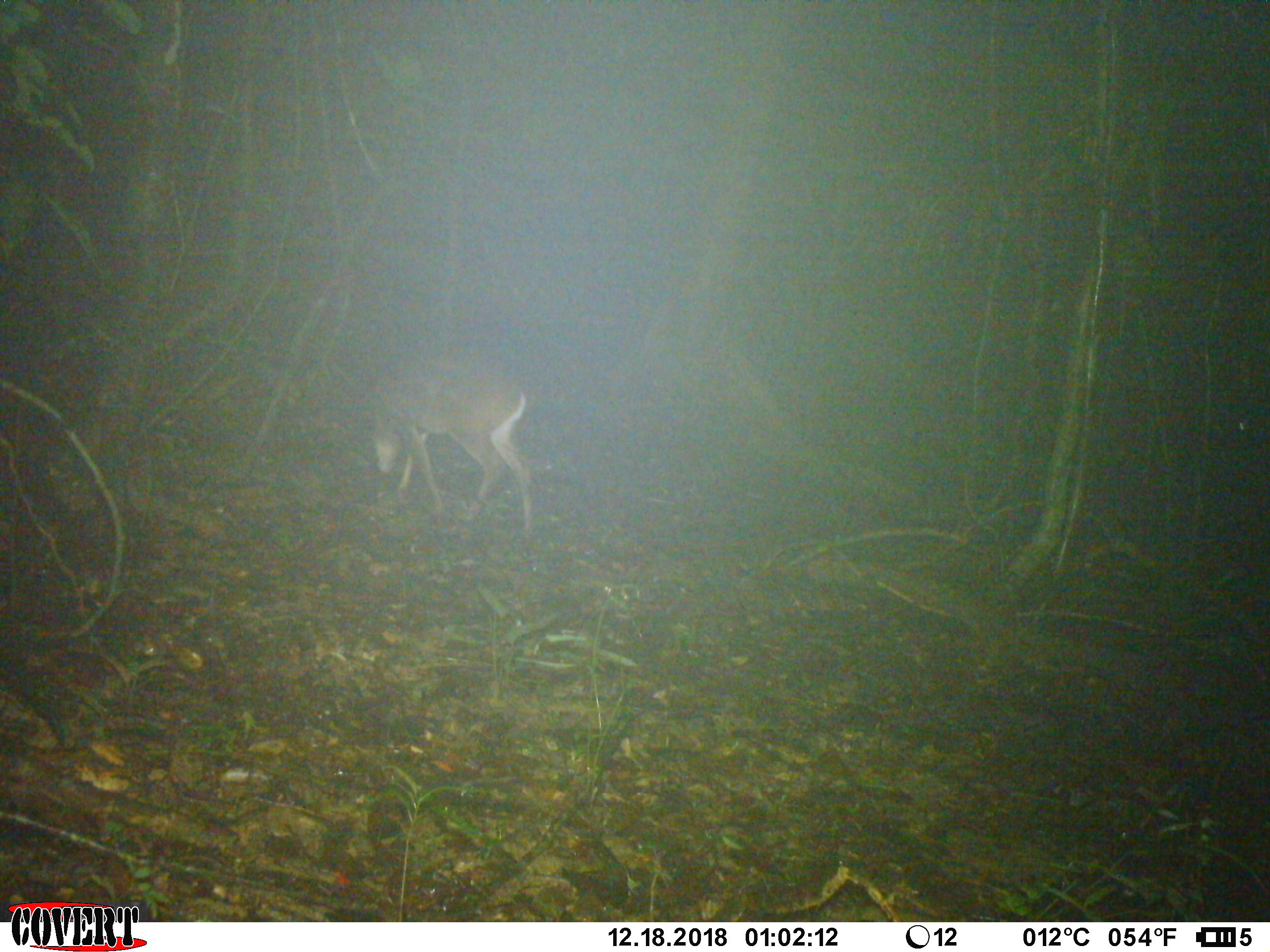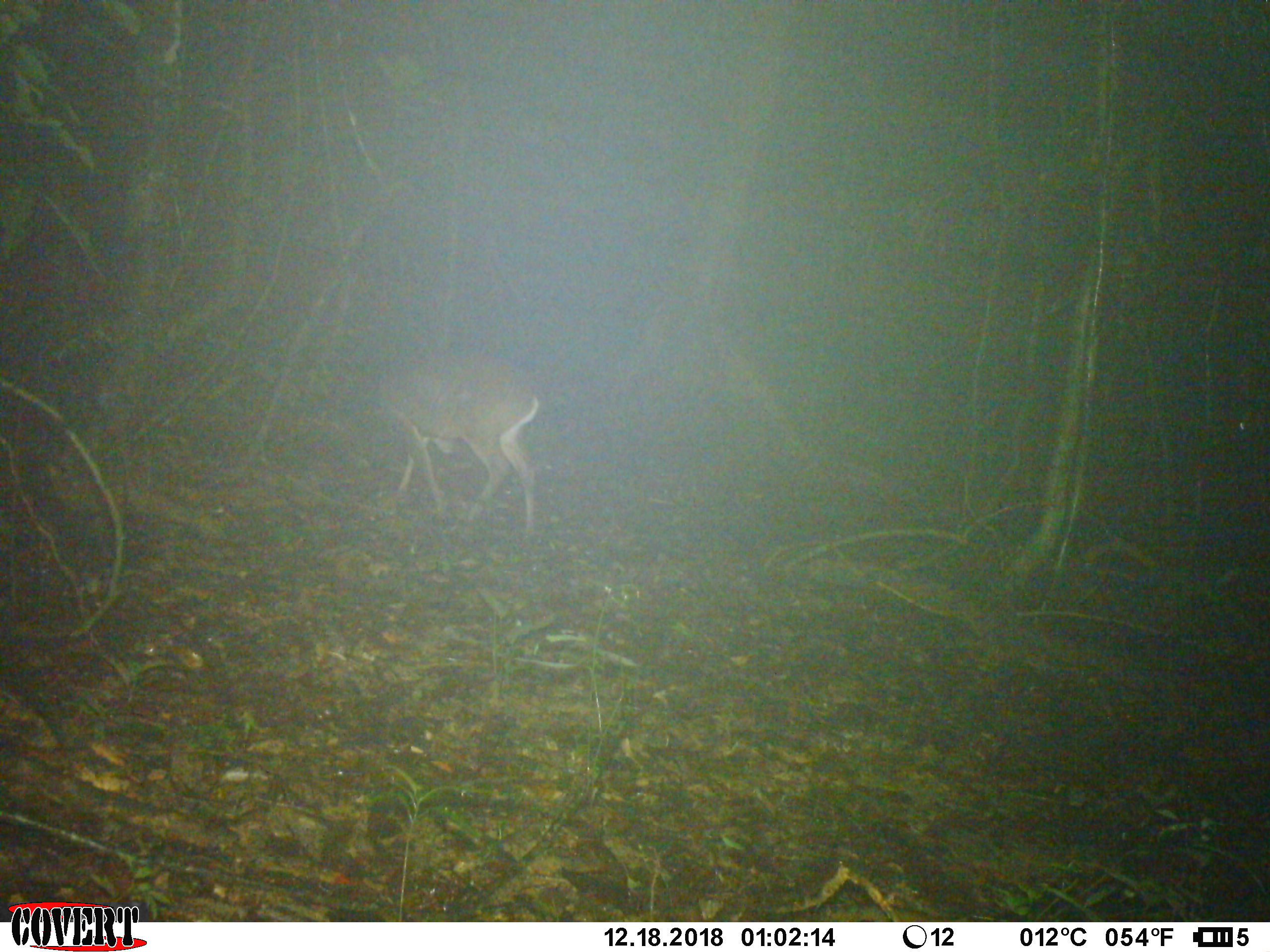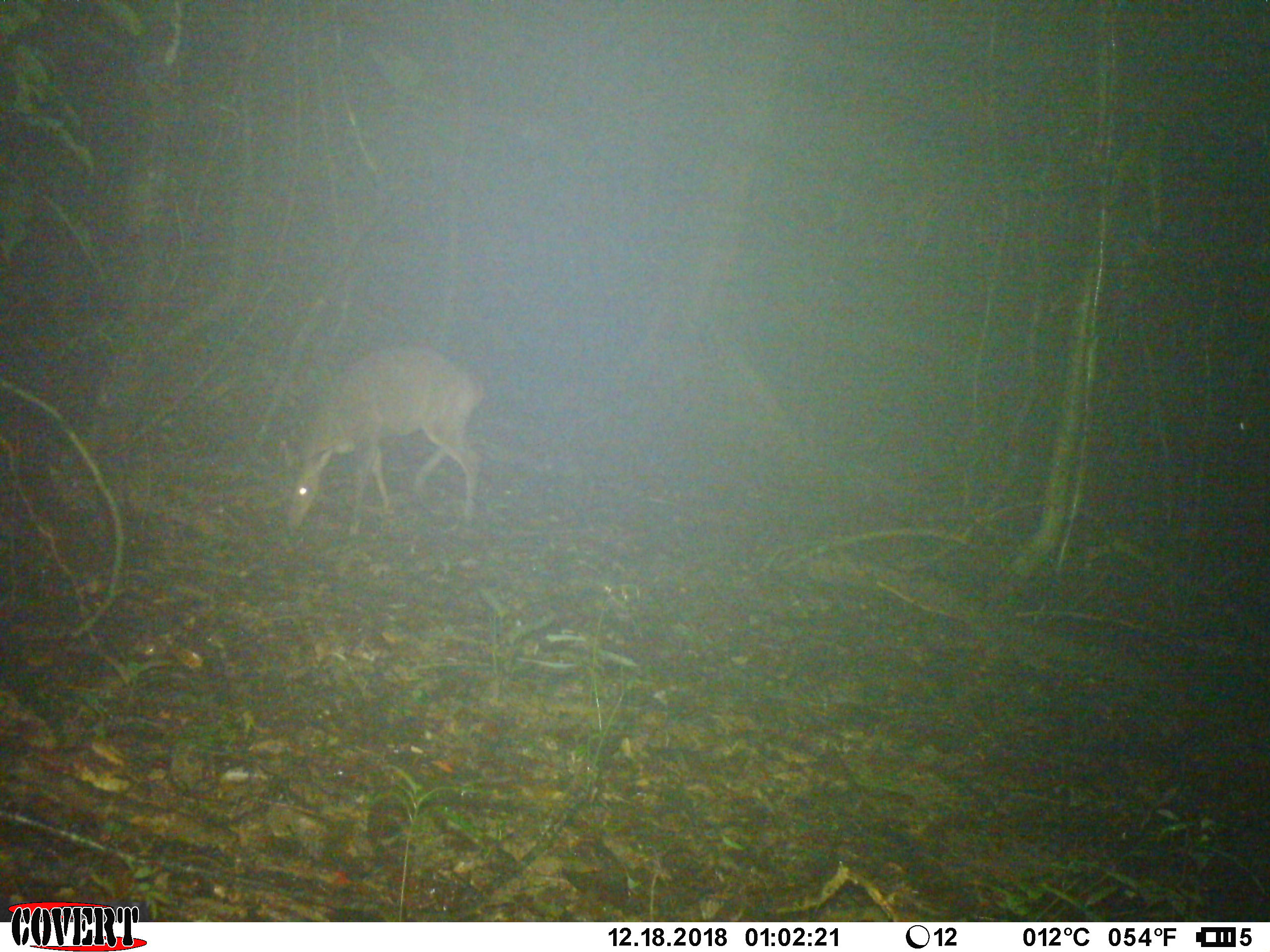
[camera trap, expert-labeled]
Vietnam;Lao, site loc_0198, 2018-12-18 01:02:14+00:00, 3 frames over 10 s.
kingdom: Animalia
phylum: Chordata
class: Mammalia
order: Artiodactyla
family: Cervidae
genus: Muntiacus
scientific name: Muntiacus vuquangensis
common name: large-antlered muntjac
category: large antlered muntjac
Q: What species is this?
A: Large antlered muntjac (large-antlered muntjac) (Muntiacus vuquangensis).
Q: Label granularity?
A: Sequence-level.